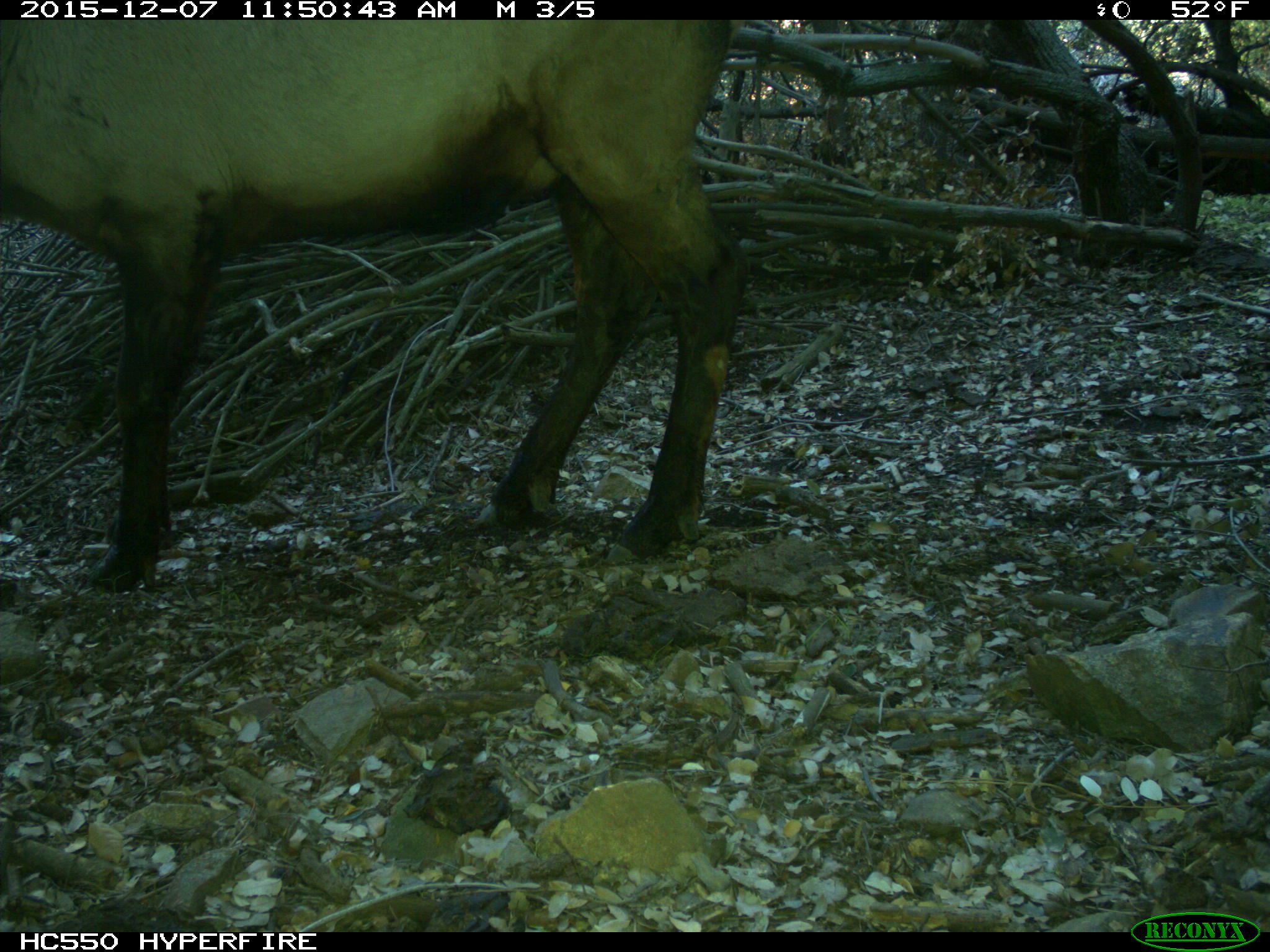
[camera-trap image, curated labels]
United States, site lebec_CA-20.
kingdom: Animalia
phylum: Chordata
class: Mammalia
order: Artiodactyla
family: Cervidae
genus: Cervus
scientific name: Cervus canadensis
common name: elk